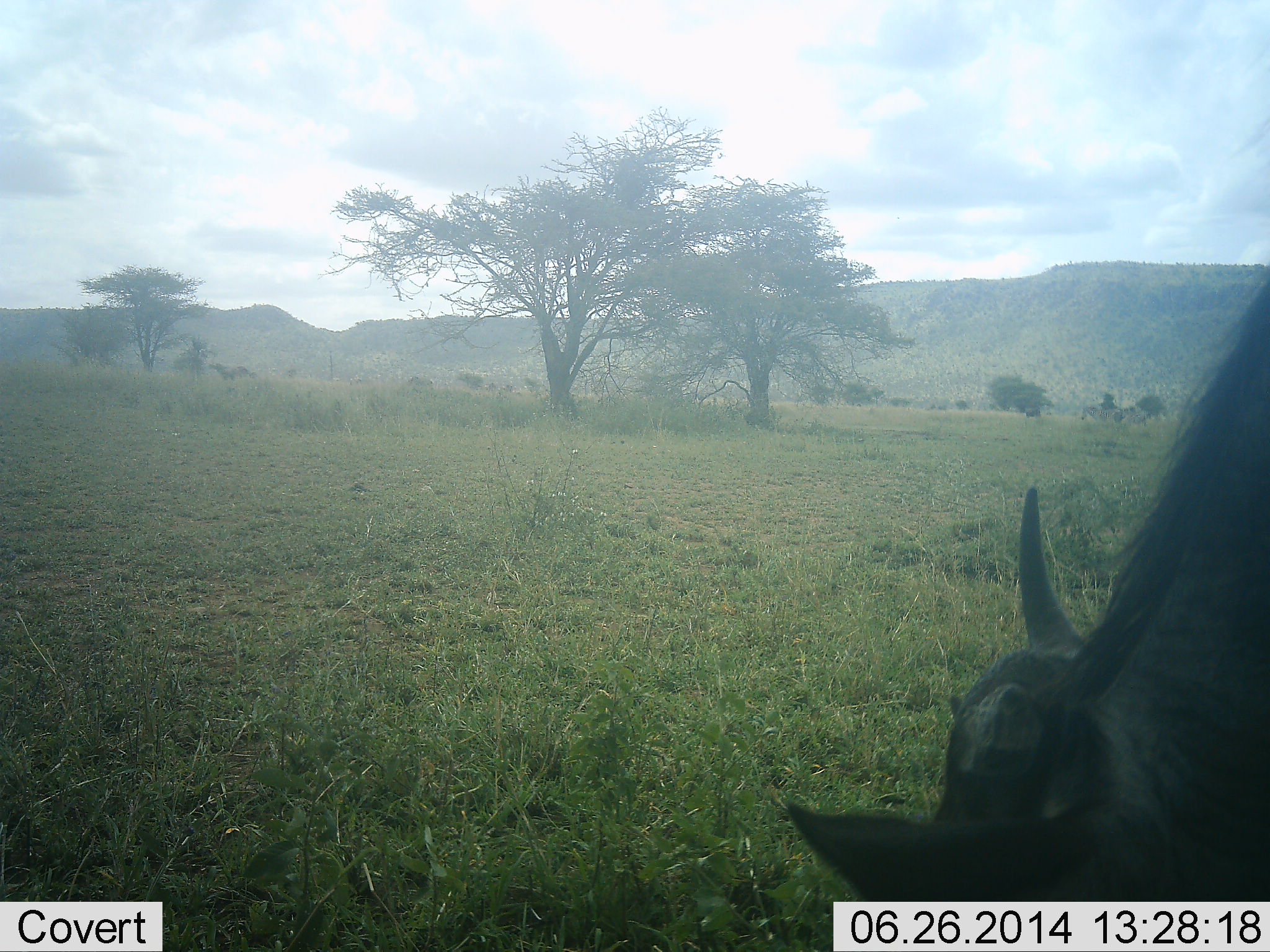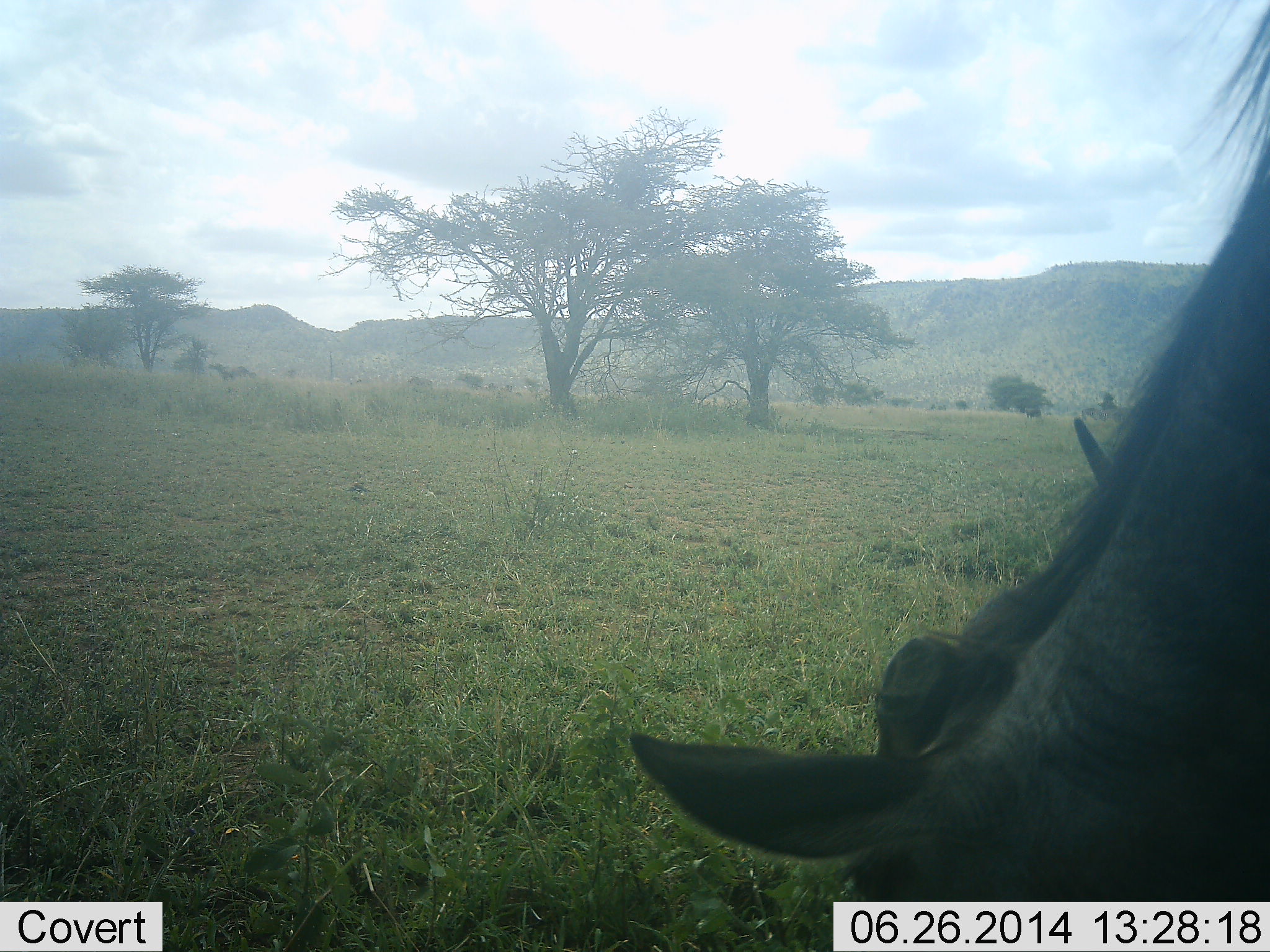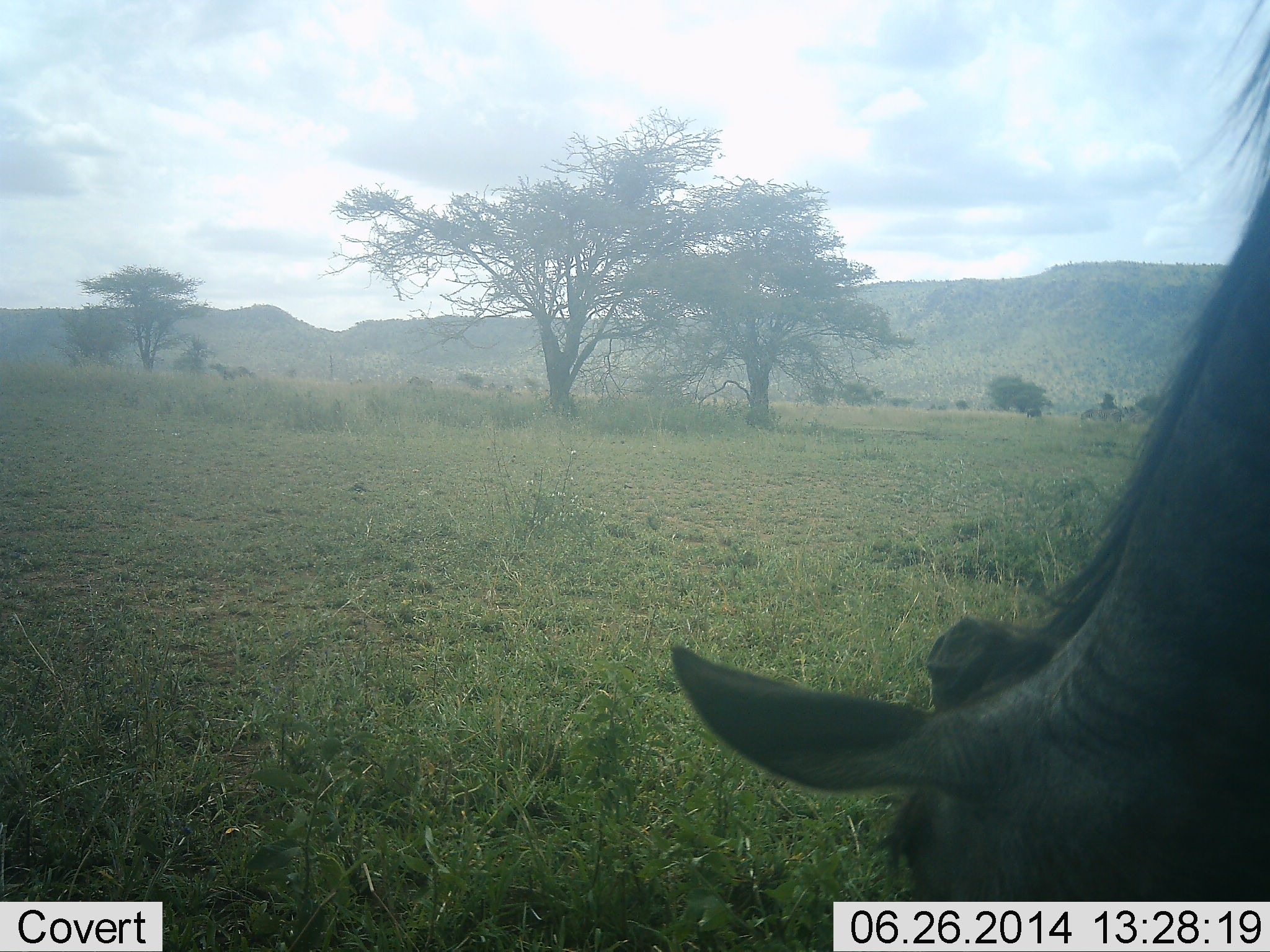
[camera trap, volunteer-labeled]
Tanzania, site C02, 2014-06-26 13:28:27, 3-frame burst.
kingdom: Animalia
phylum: Chordata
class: Mammalia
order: Artiodactyla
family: Bovidae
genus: Connochaetes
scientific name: Connochaetes taurinus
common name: blue wildebeest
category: wildebeest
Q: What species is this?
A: Wildebeest (blue wildebeest) (Connochaetes taurinus).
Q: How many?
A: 1.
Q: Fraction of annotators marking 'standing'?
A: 27%.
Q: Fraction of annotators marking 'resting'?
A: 0%.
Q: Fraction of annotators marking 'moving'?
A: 18%.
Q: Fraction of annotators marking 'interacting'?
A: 0%.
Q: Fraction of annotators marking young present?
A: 9%.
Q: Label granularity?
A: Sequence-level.